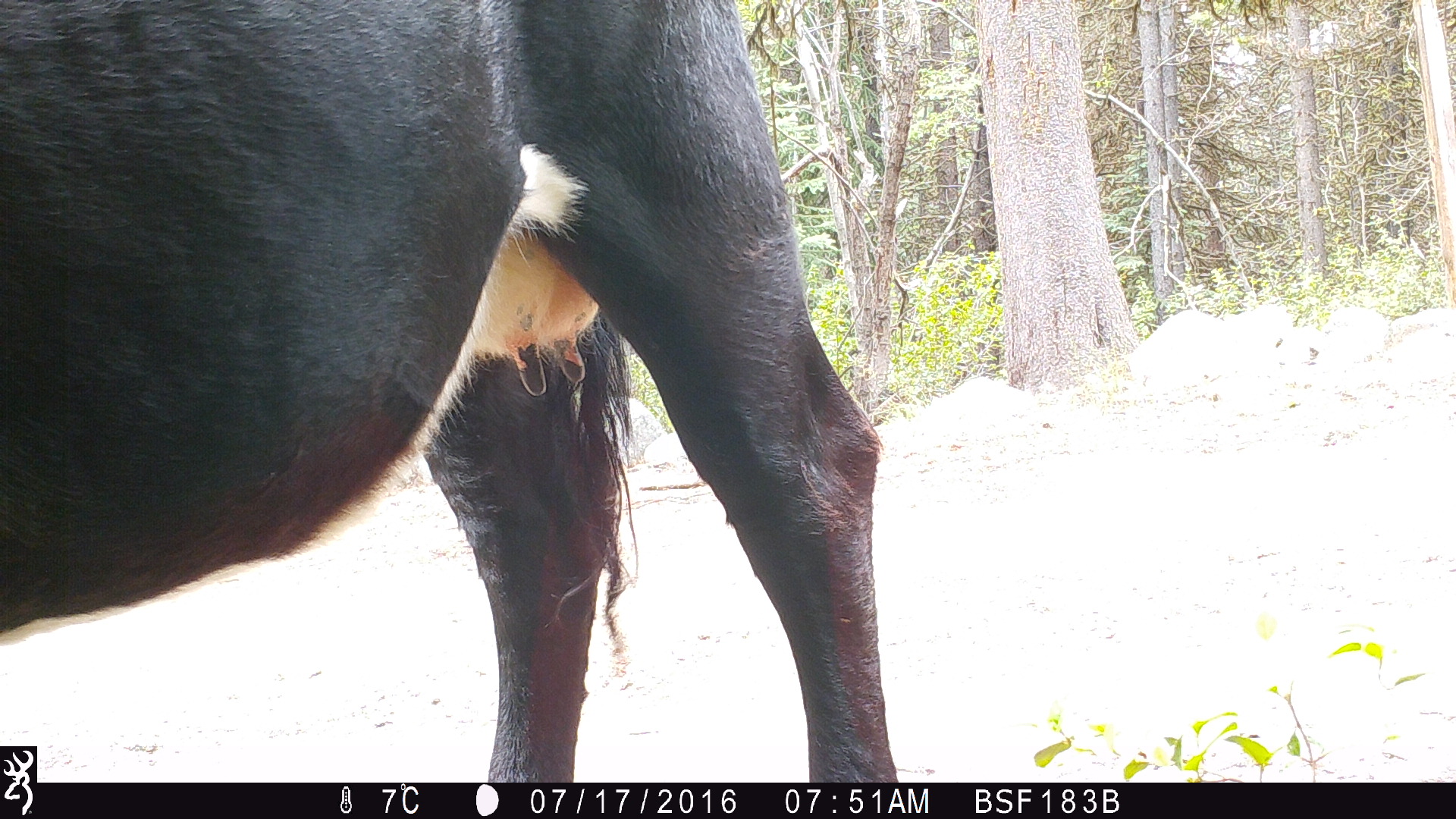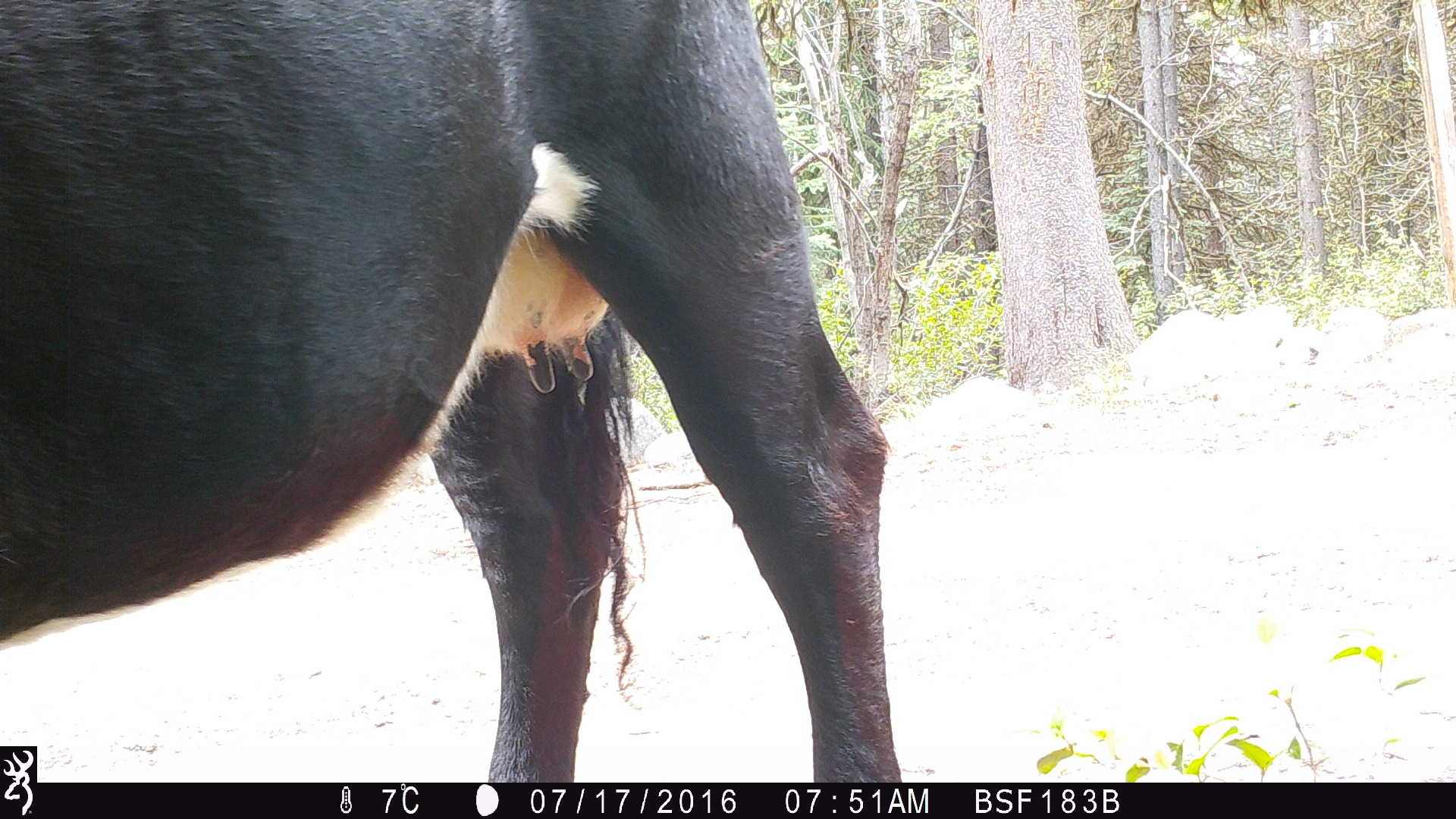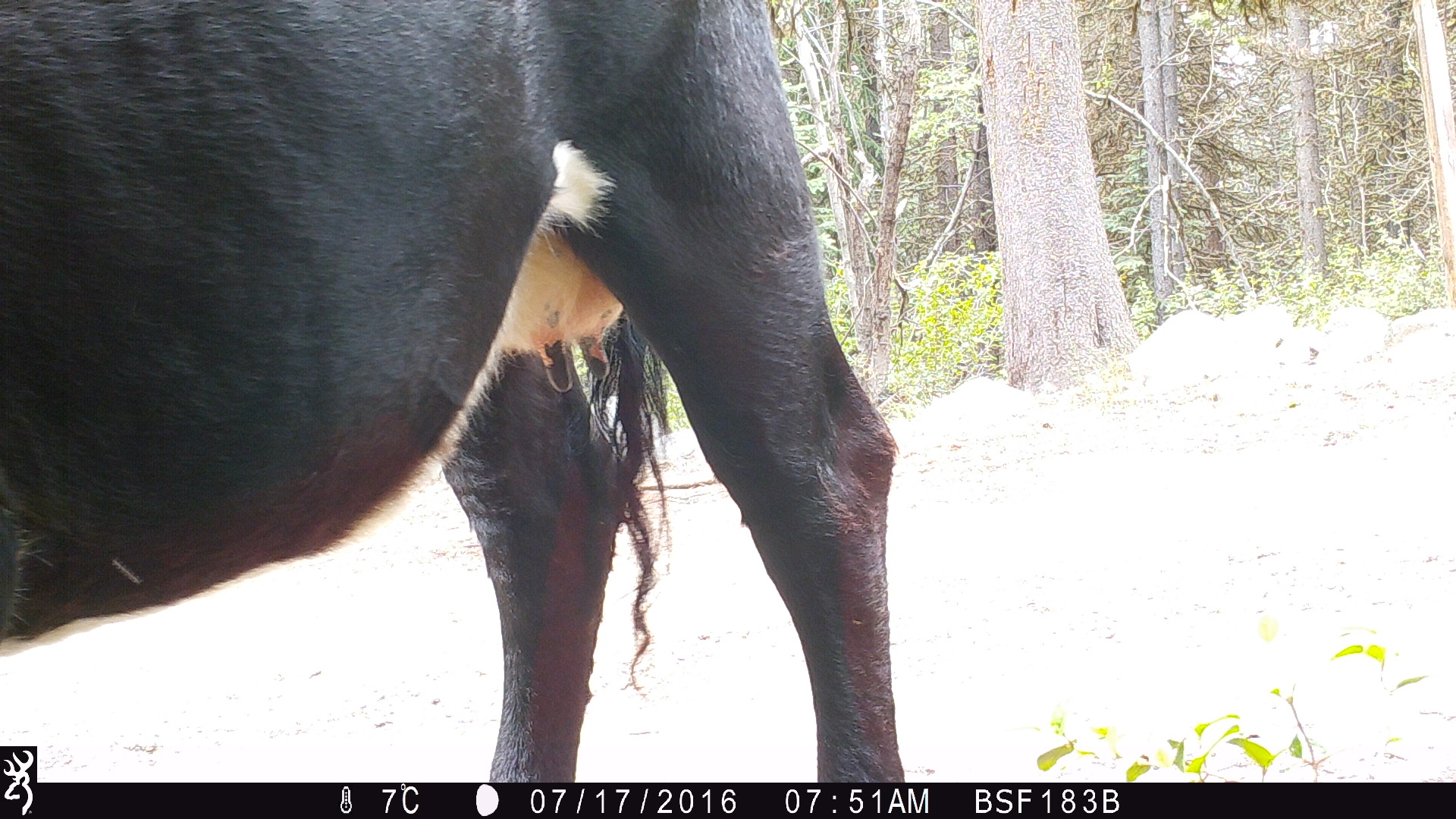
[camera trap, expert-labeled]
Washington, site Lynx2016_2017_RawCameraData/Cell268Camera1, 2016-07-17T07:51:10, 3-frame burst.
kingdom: Animalia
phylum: Chordata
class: Mammalia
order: Artiodactyla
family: Bovidae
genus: Bos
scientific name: Bos taurus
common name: domestic cattle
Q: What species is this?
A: Domestic cattle (Bos taurus).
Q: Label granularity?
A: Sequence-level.